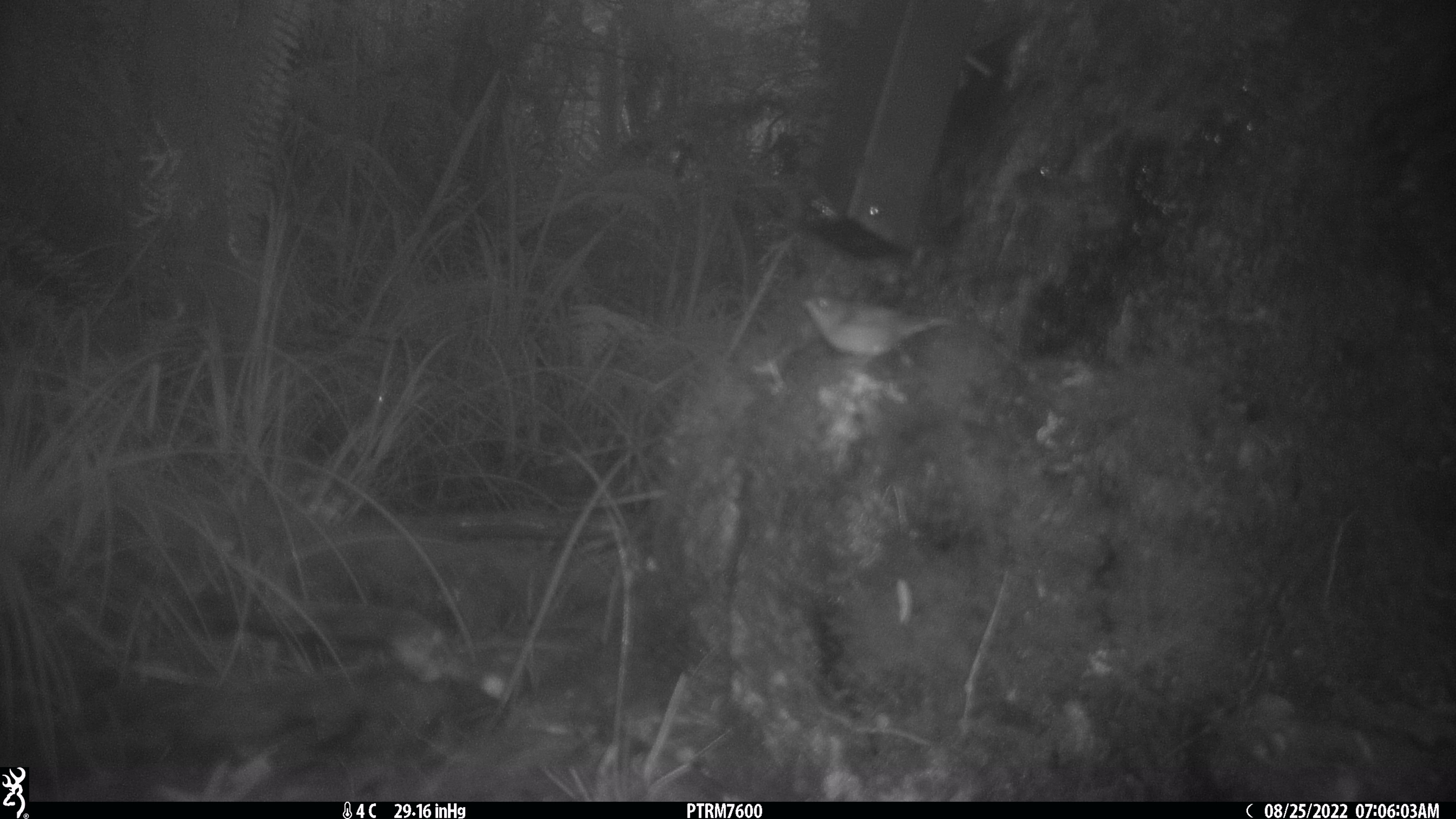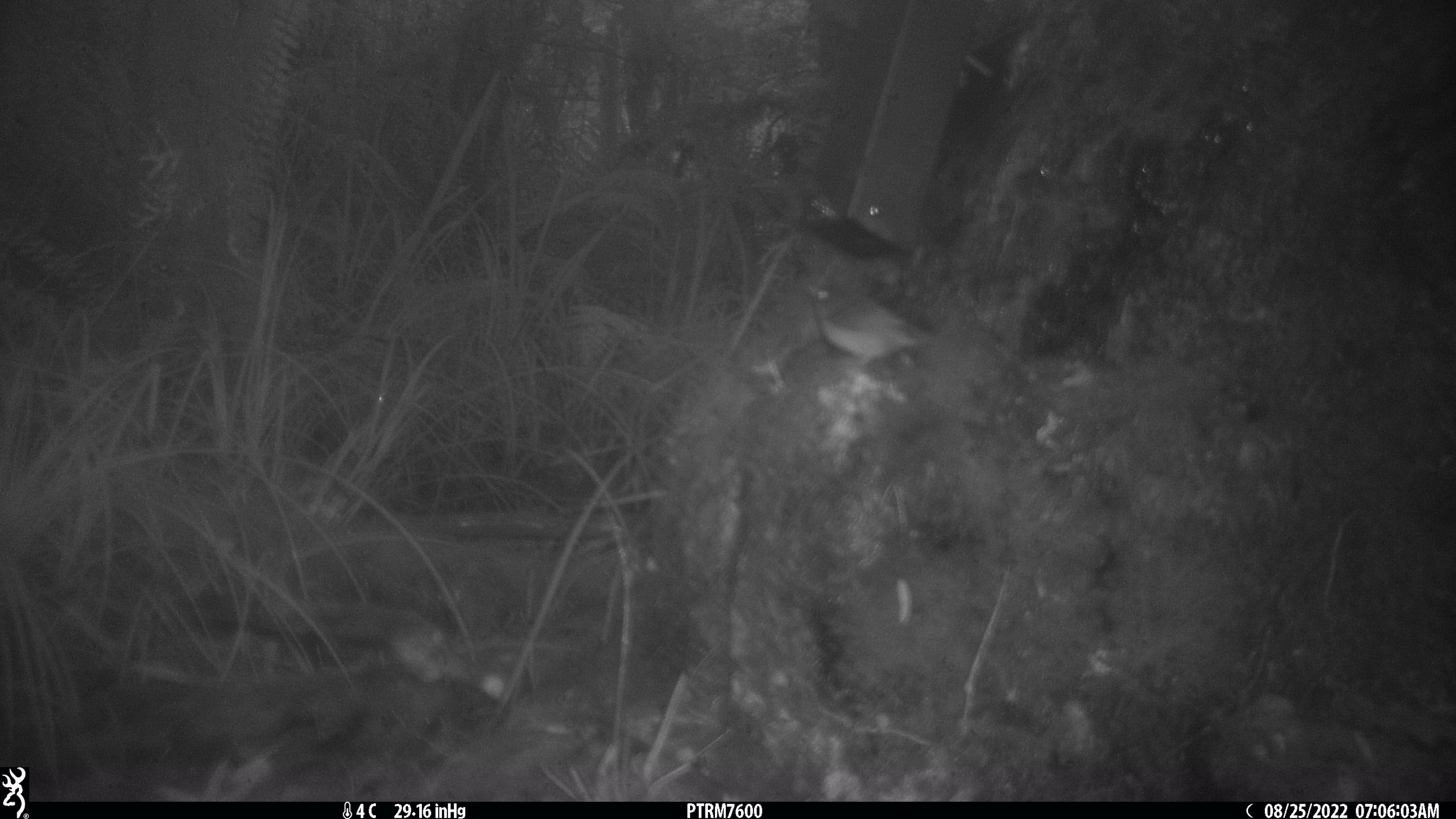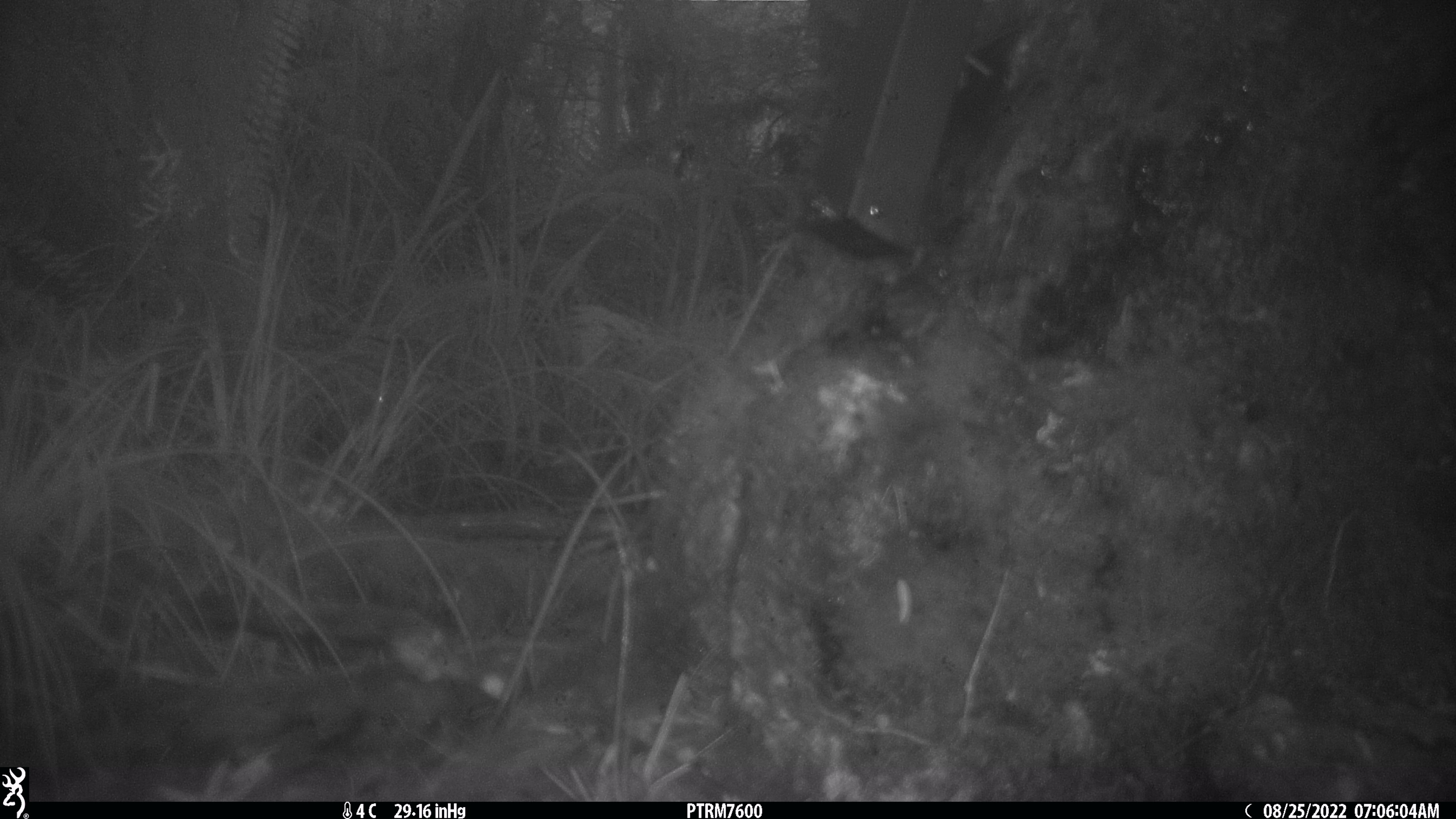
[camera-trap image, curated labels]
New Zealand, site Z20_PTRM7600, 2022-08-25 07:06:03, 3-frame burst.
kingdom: Animalia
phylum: Chordata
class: Aves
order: Passeriformes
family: Zosteropidae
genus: Zosterops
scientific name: Zosterops lateralis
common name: silvereye